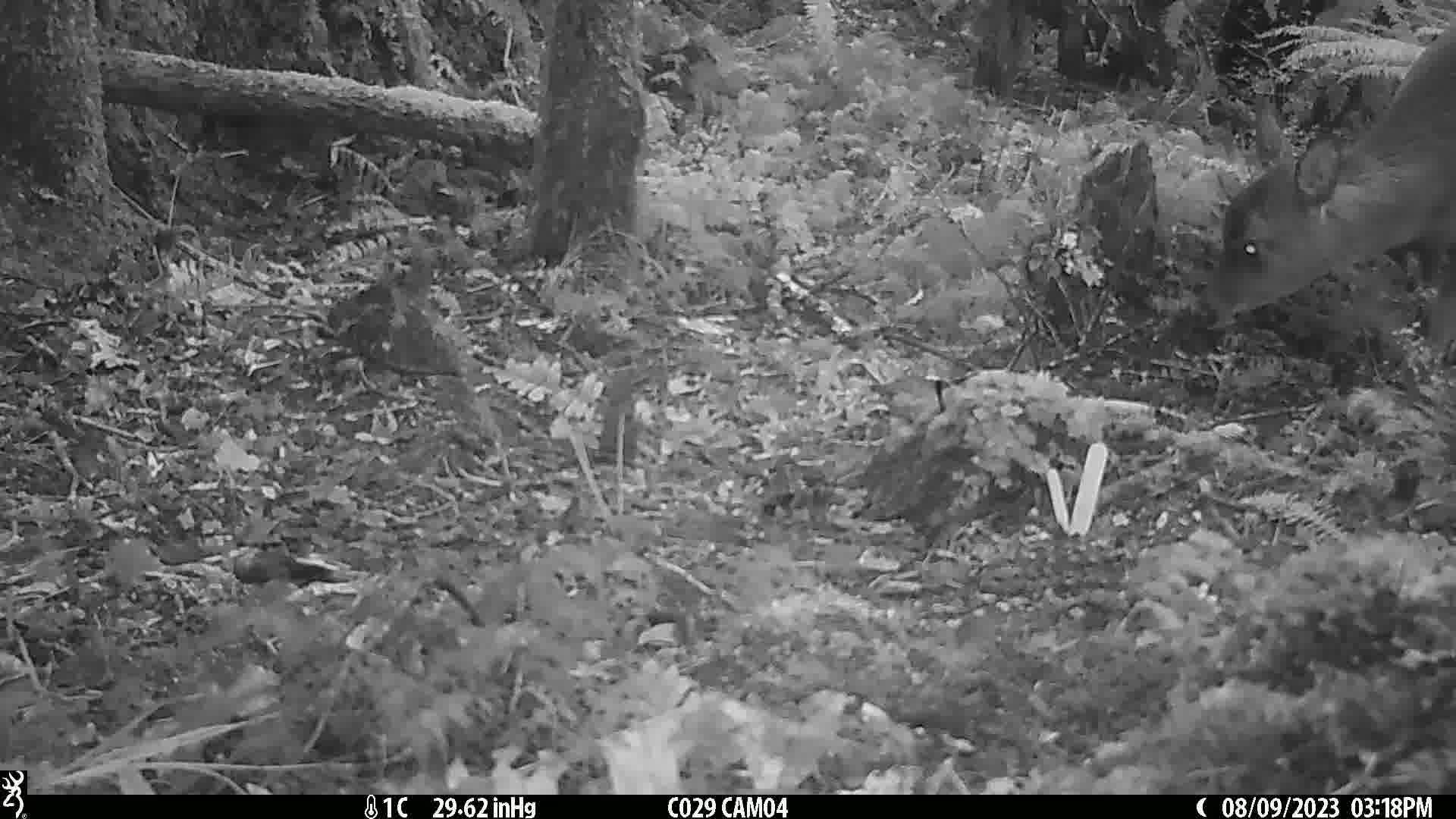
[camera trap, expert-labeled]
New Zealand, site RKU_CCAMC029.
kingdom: Animalia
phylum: Chordata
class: Mammalia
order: Artiodactyla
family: Cervidae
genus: Odocoileus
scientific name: Odocoileus virginianus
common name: white-tailed deer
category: white tailed deer